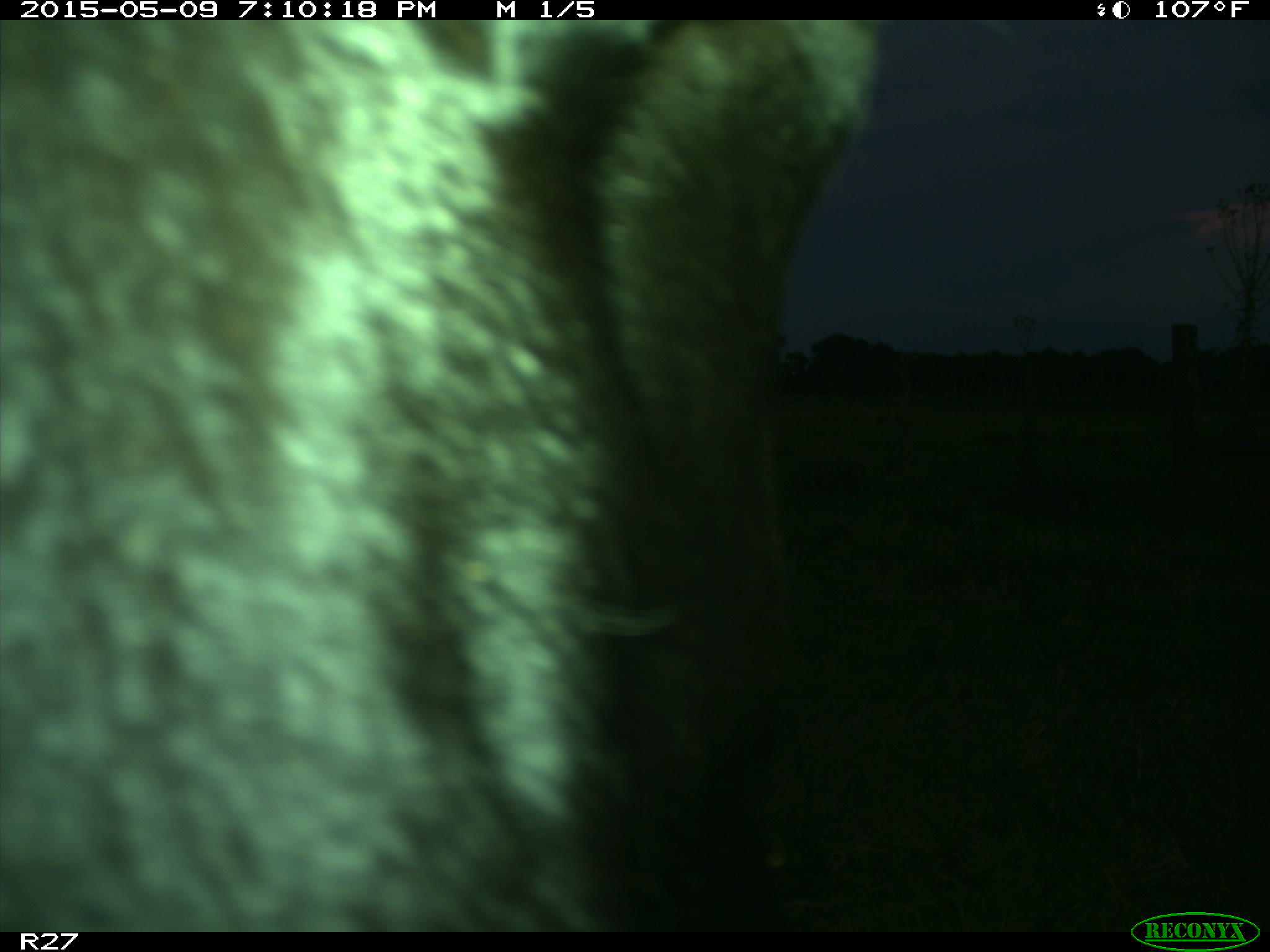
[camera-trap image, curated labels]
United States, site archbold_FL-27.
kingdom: Animalia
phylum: Chordata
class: Mammalia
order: Artiodactyla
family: Bovidae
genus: Bos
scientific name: Bos taurus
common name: domestic cow